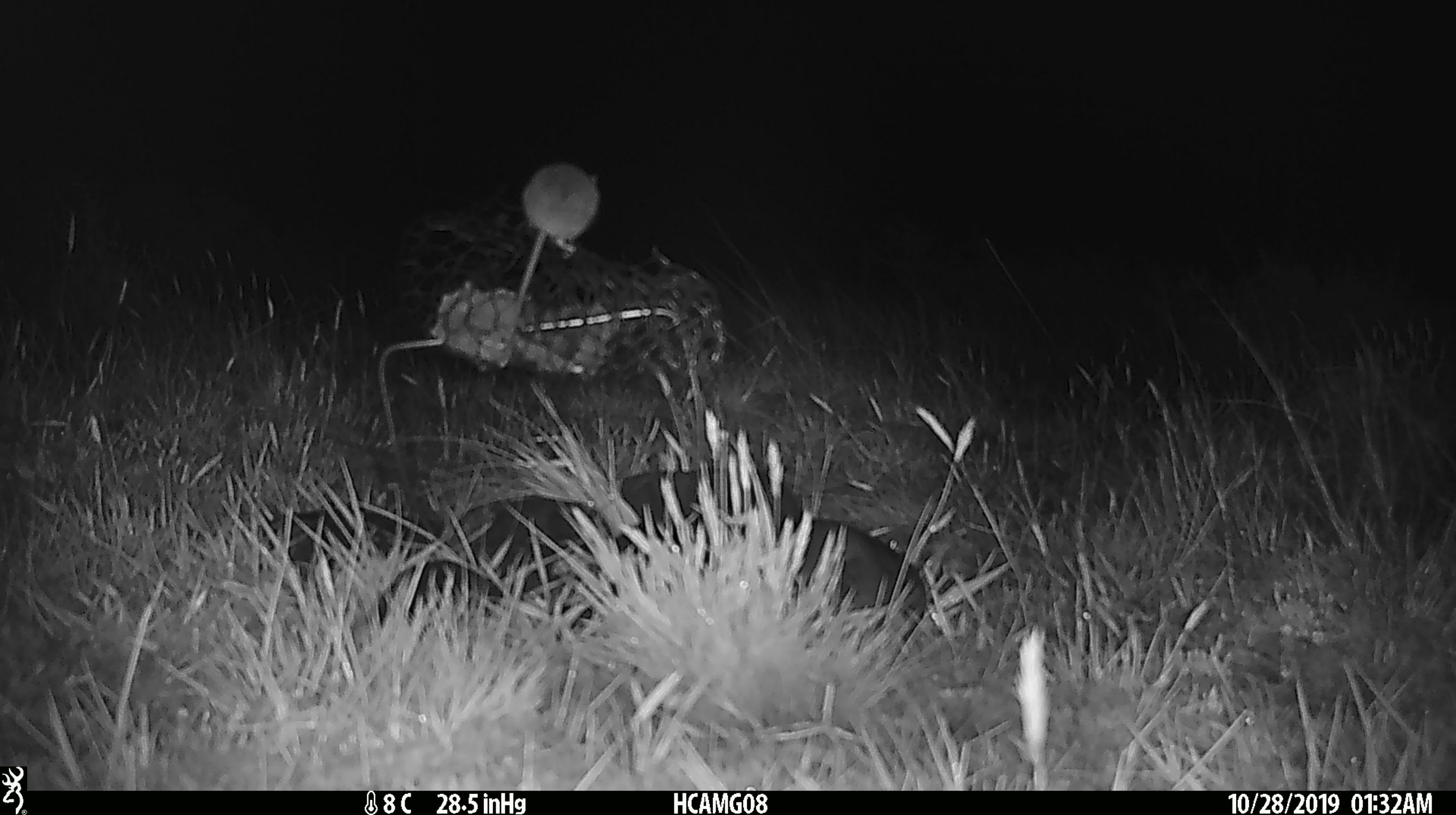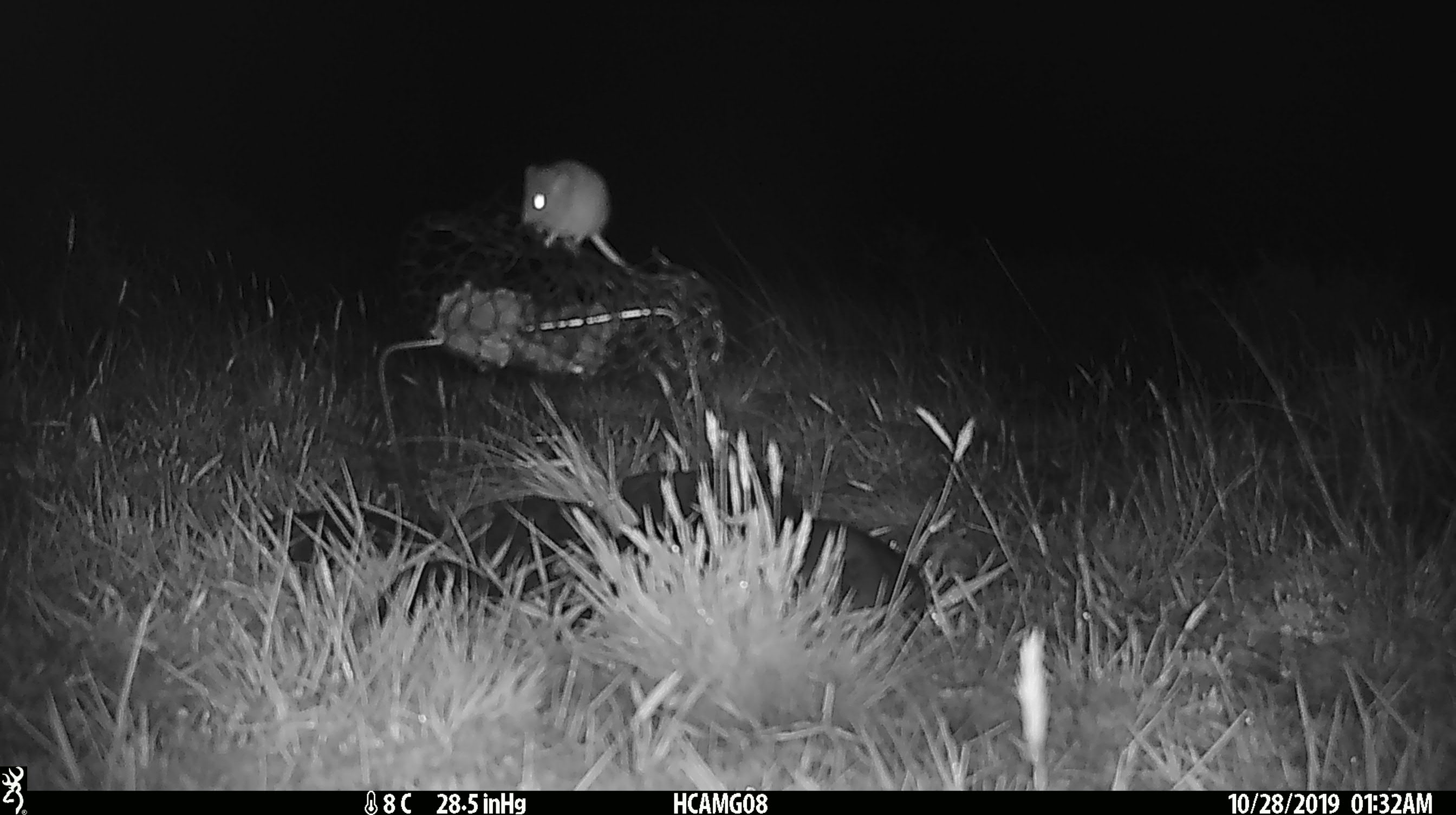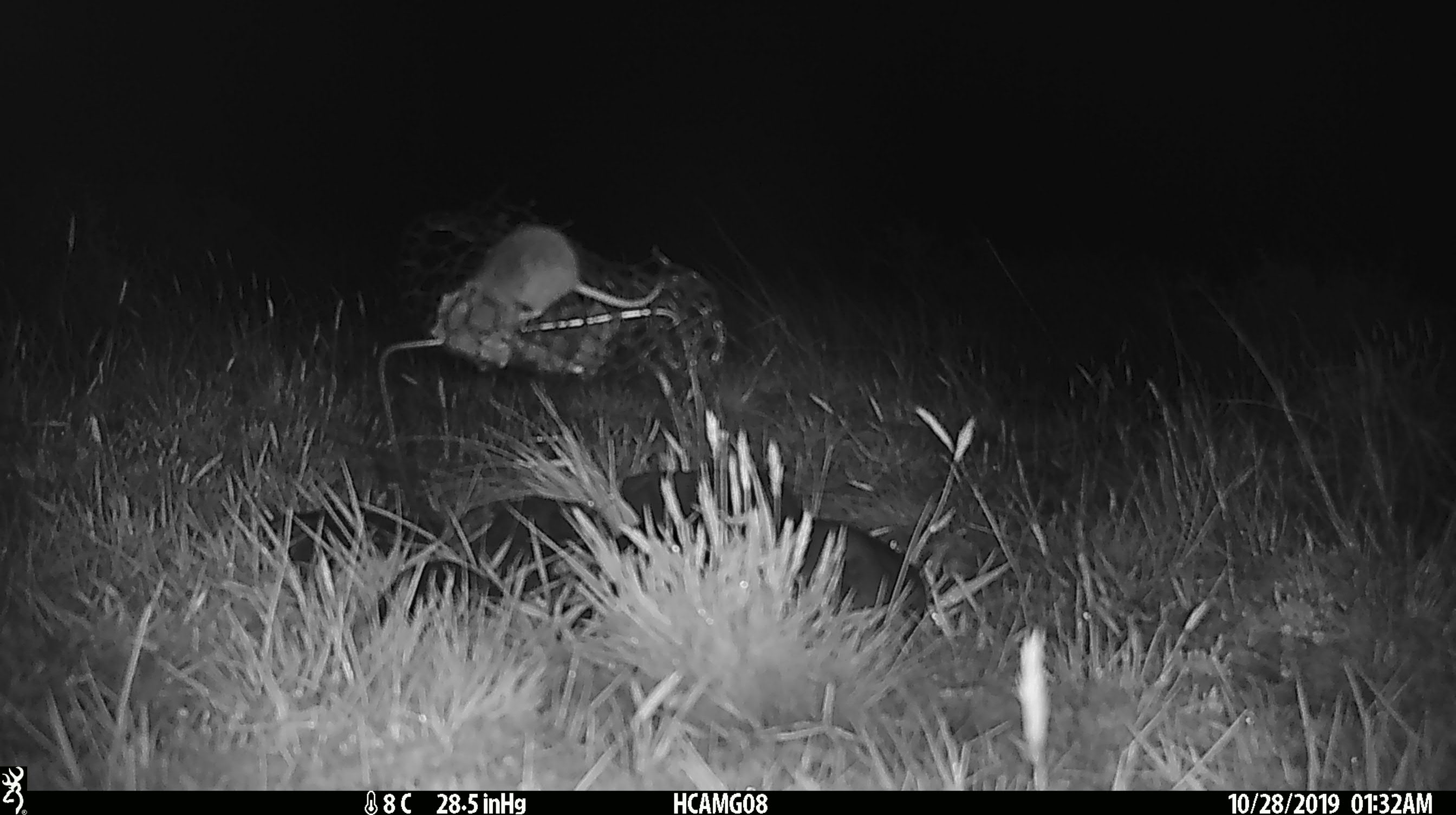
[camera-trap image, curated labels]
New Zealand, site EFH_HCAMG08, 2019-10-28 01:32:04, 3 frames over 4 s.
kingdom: Animalia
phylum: Chordata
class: Mammalia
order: Rodentia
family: Muridae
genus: Mus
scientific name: Mus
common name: mouse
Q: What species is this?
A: Mouse (Mus).